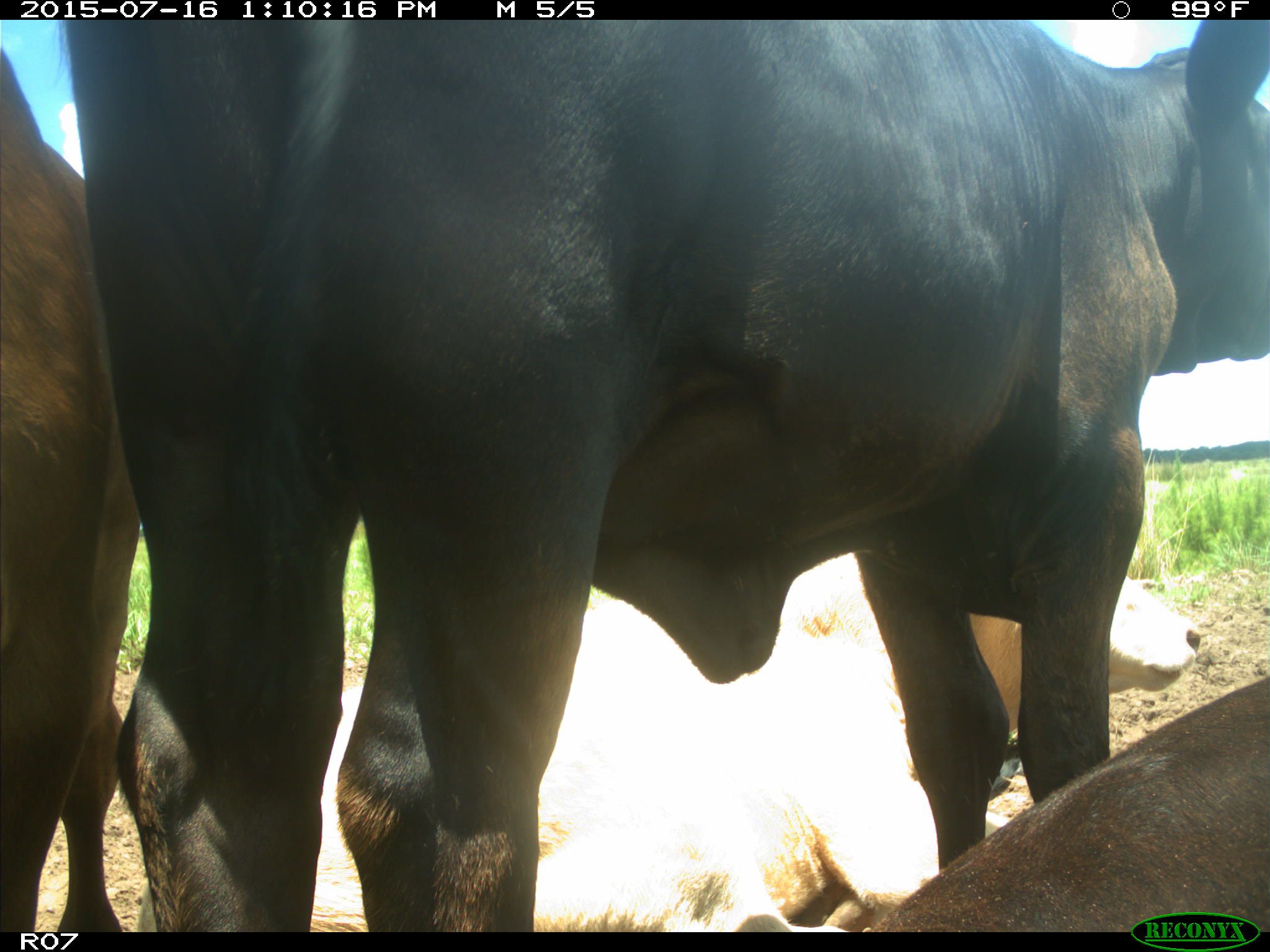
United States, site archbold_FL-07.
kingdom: Animalia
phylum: Chordata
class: Mammalia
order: Artiodactyla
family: Bovidae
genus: Bos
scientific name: Bos taurus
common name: domestic cow